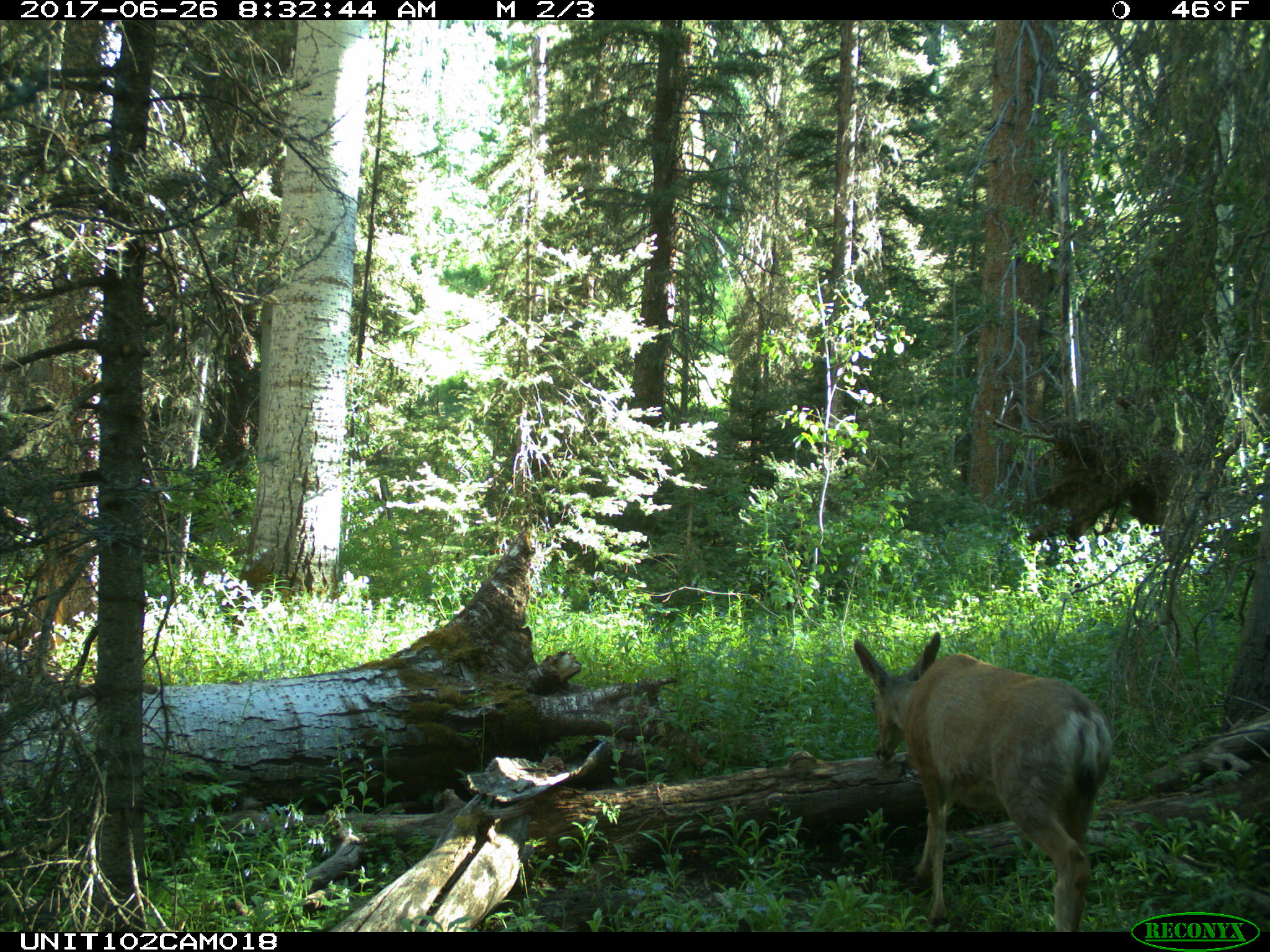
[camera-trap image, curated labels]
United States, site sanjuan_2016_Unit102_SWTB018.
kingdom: Animalia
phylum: Chordata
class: Mammalia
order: Artiodactyla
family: Cervidae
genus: Odocoileus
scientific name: Odocoileus hemionus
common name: mule deer